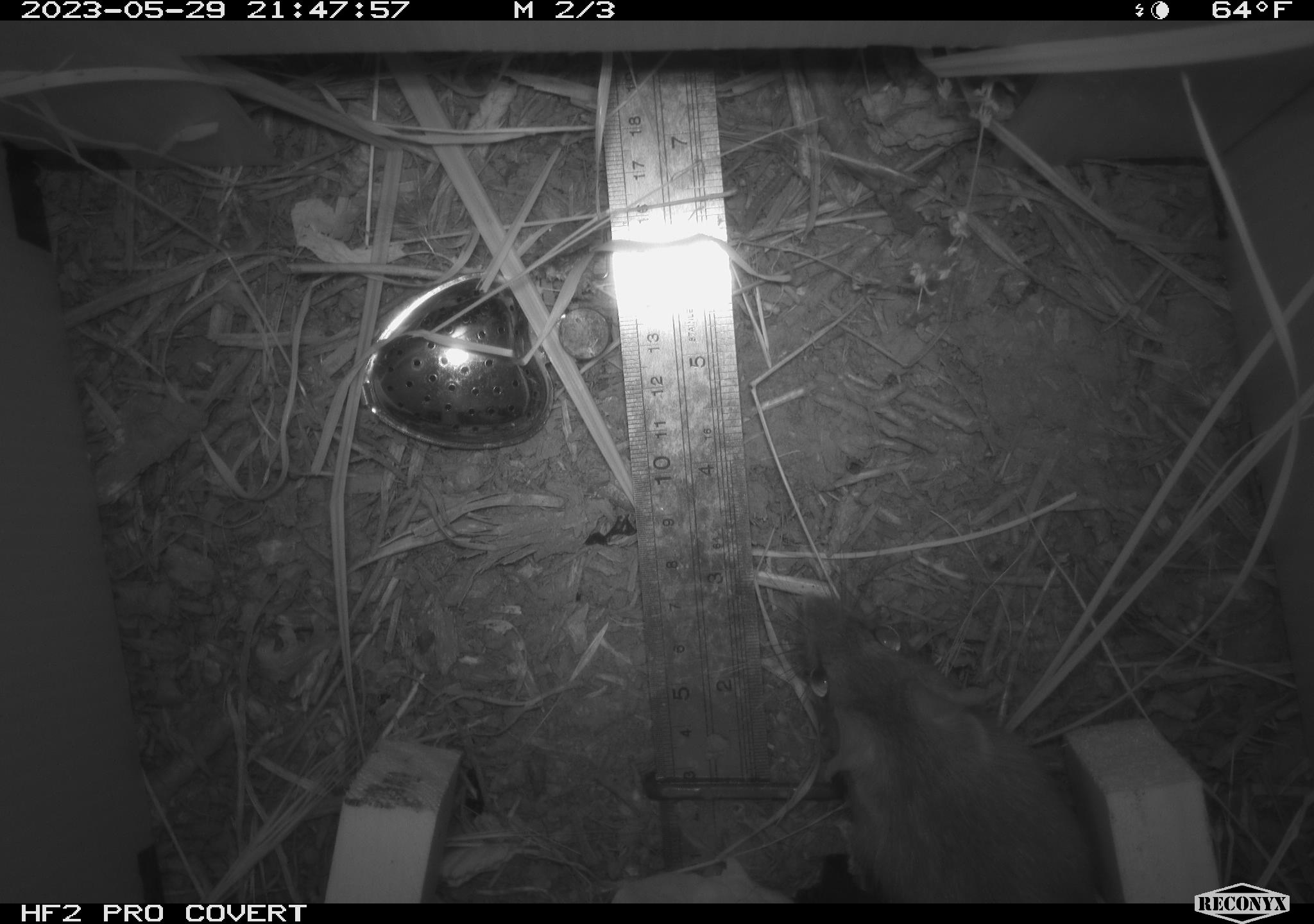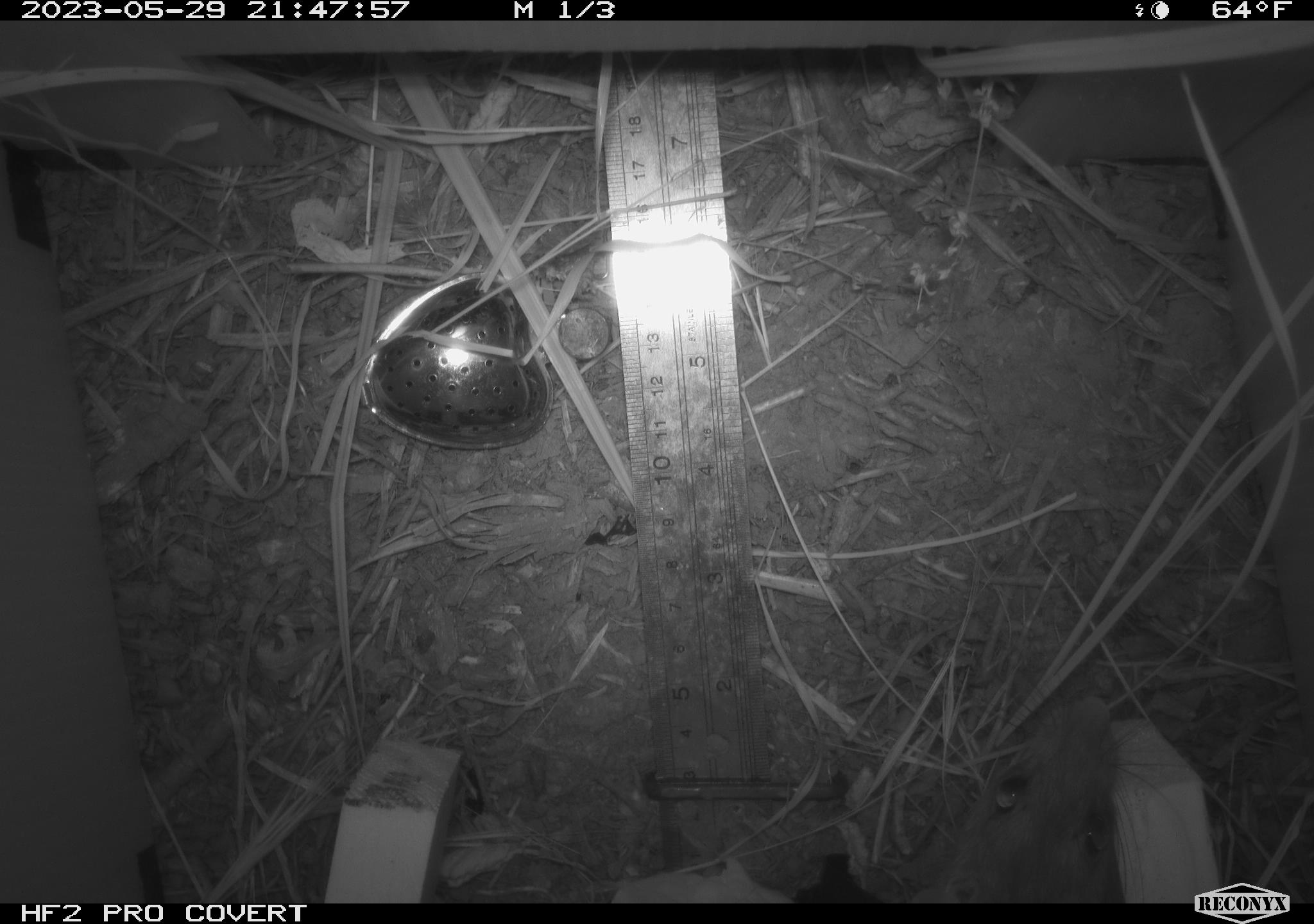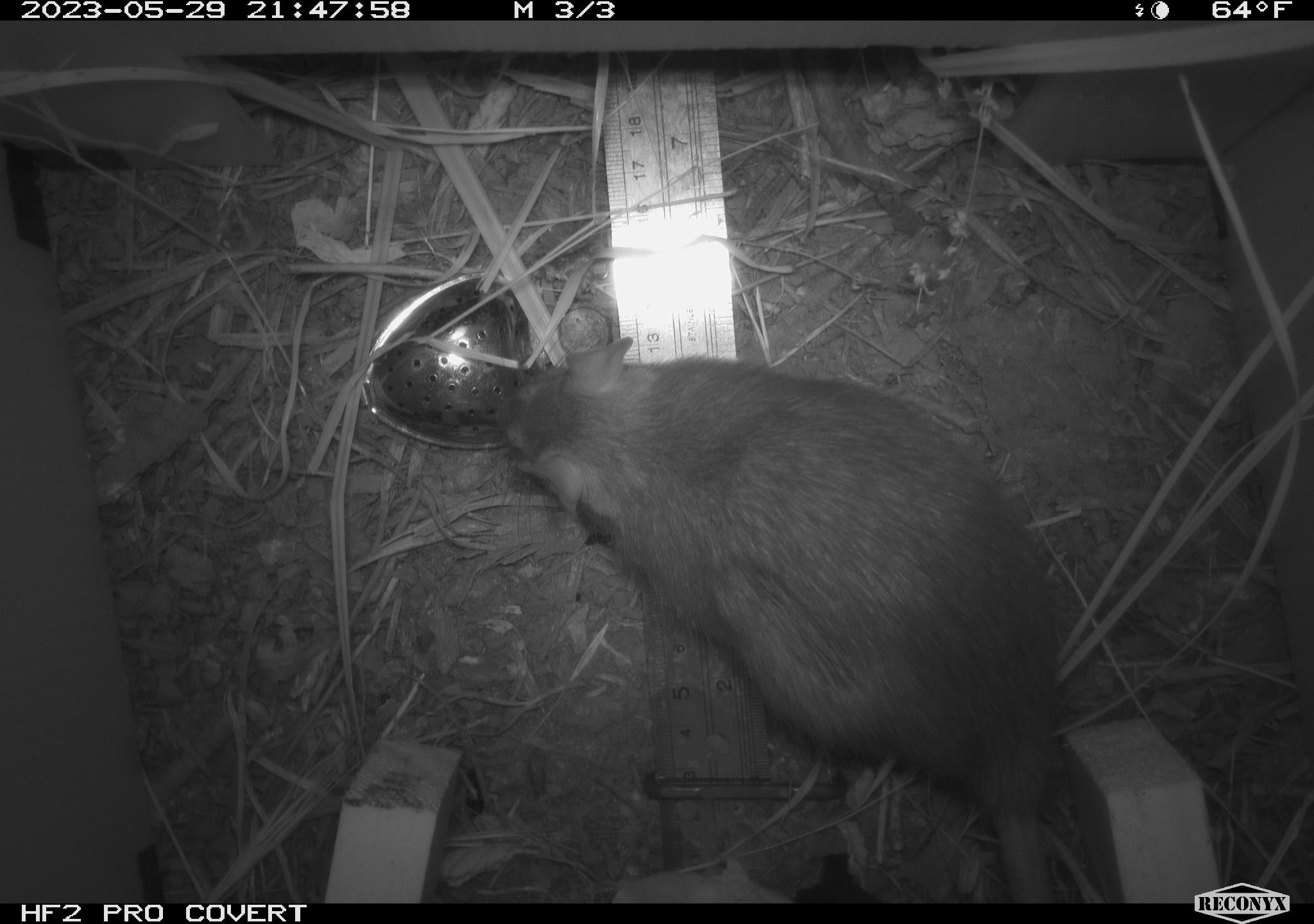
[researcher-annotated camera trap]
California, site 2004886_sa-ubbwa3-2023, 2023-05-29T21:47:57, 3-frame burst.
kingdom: Animalia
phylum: Chordata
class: Mammalia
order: Rodentia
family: Muridae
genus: Rattus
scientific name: Rattus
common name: rat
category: rattus species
Rattus species (rat) (Rattus).